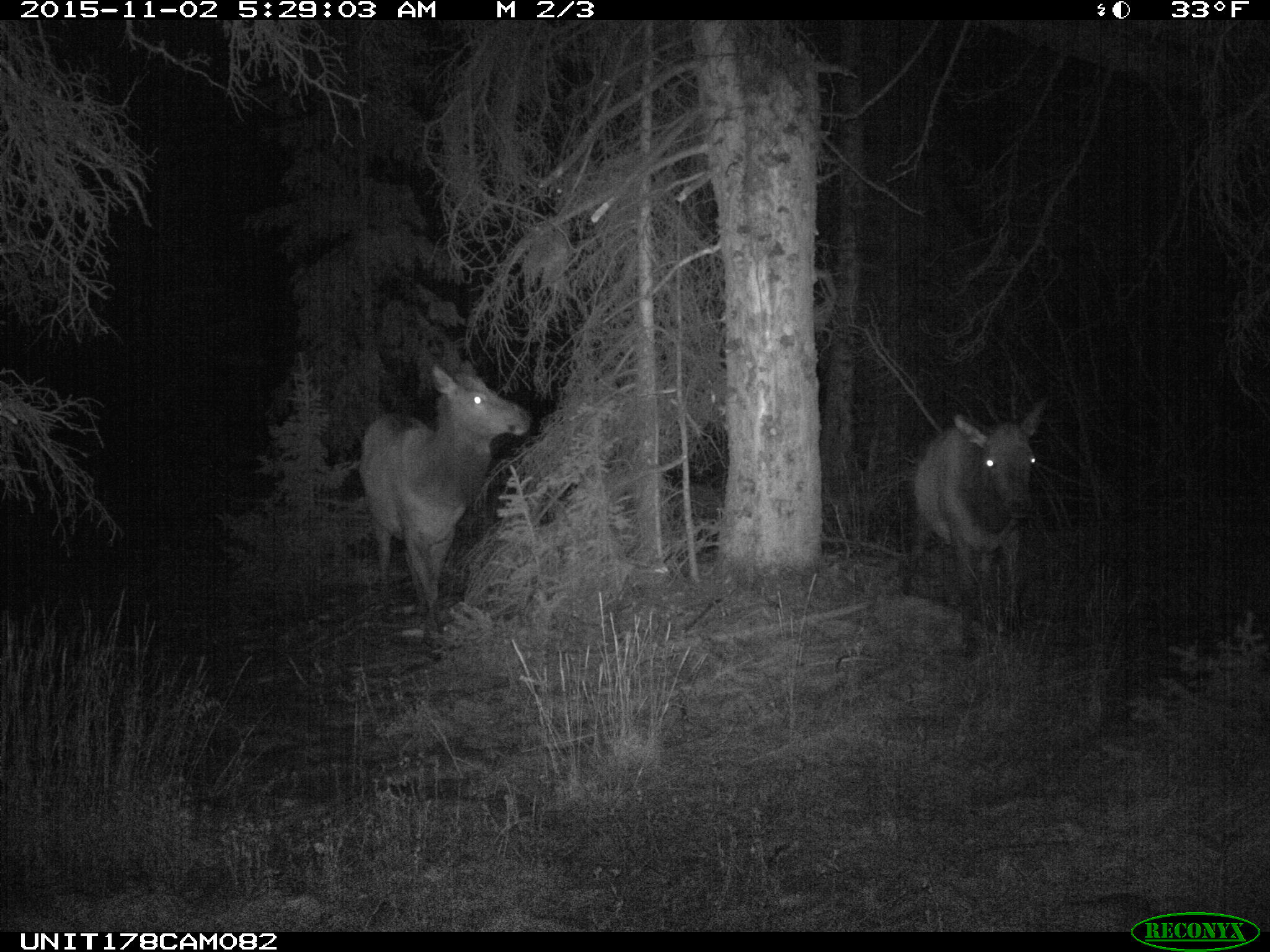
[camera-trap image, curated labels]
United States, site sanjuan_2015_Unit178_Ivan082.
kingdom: Animalia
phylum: Chordata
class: Mammalia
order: Artiodactyla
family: Cervidae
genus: Cervus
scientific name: Cervus elaphus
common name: red deer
Cervus elaphus (red deer).